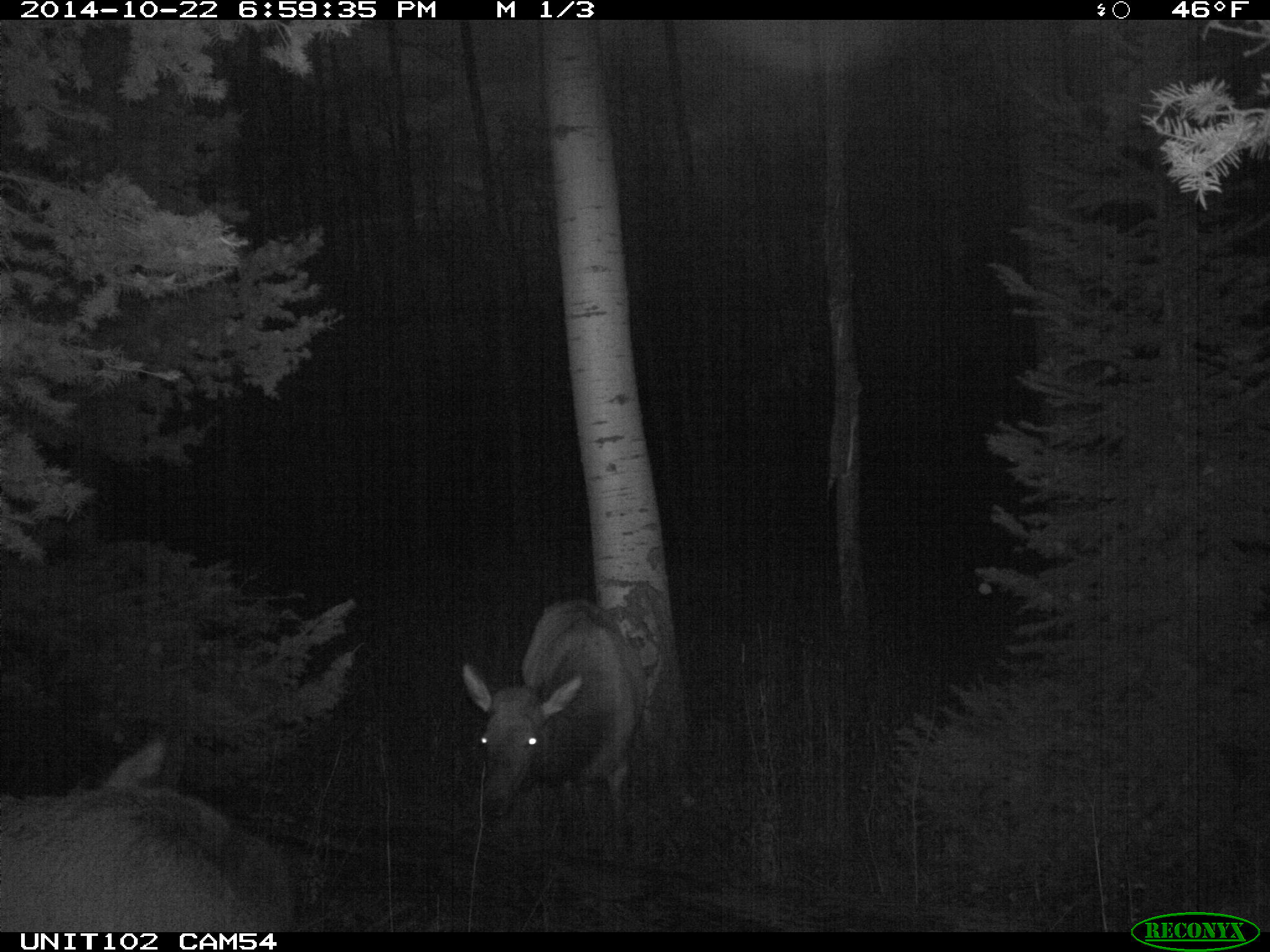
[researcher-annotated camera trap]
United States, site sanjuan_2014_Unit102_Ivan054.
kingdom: Animalia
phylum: Chordata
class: Mammalia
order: Artiodactyla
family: Cervidae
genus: Cervus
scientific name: Cervus elaphus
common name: red deer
Cervus elaphus (red deer).